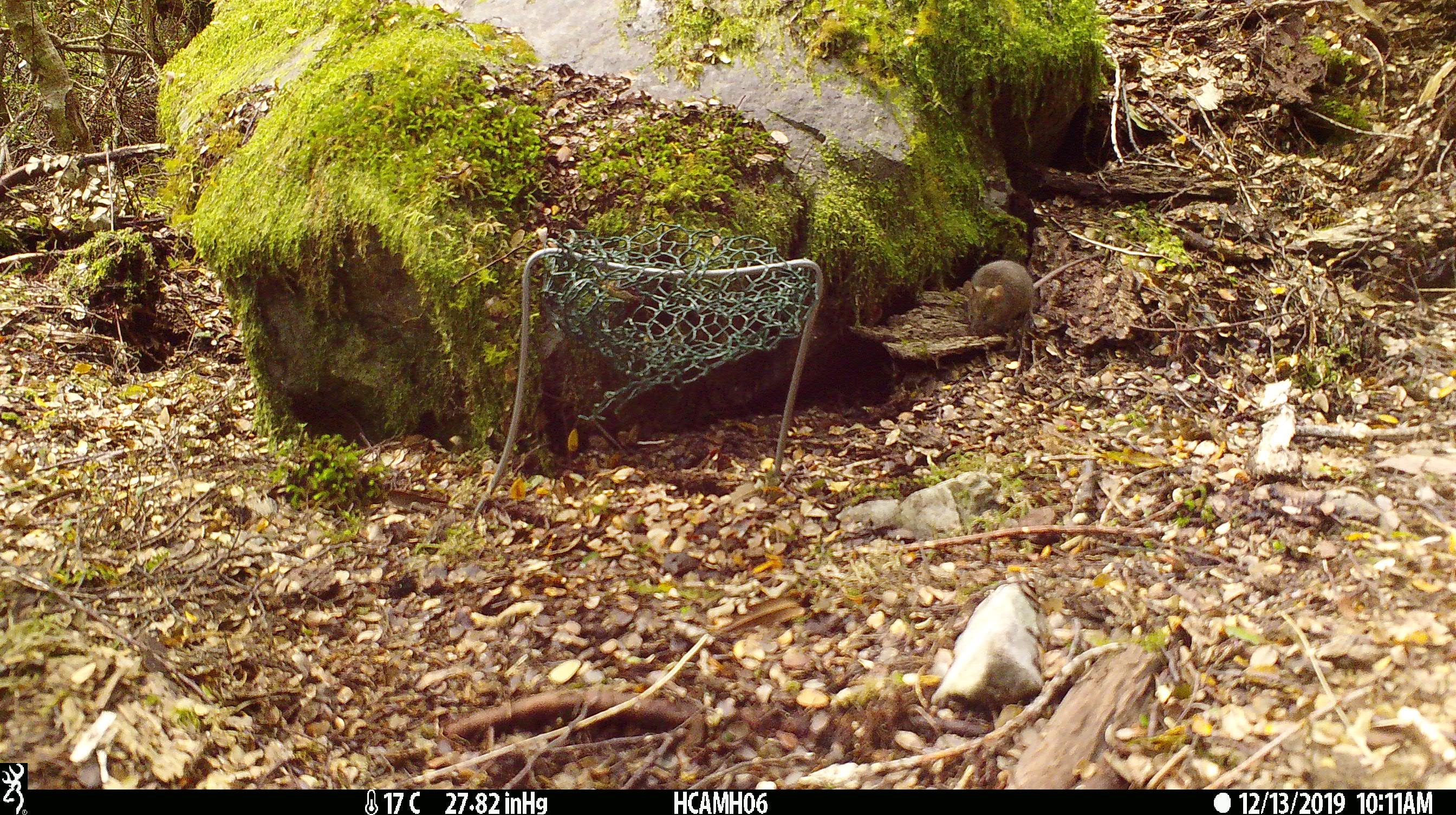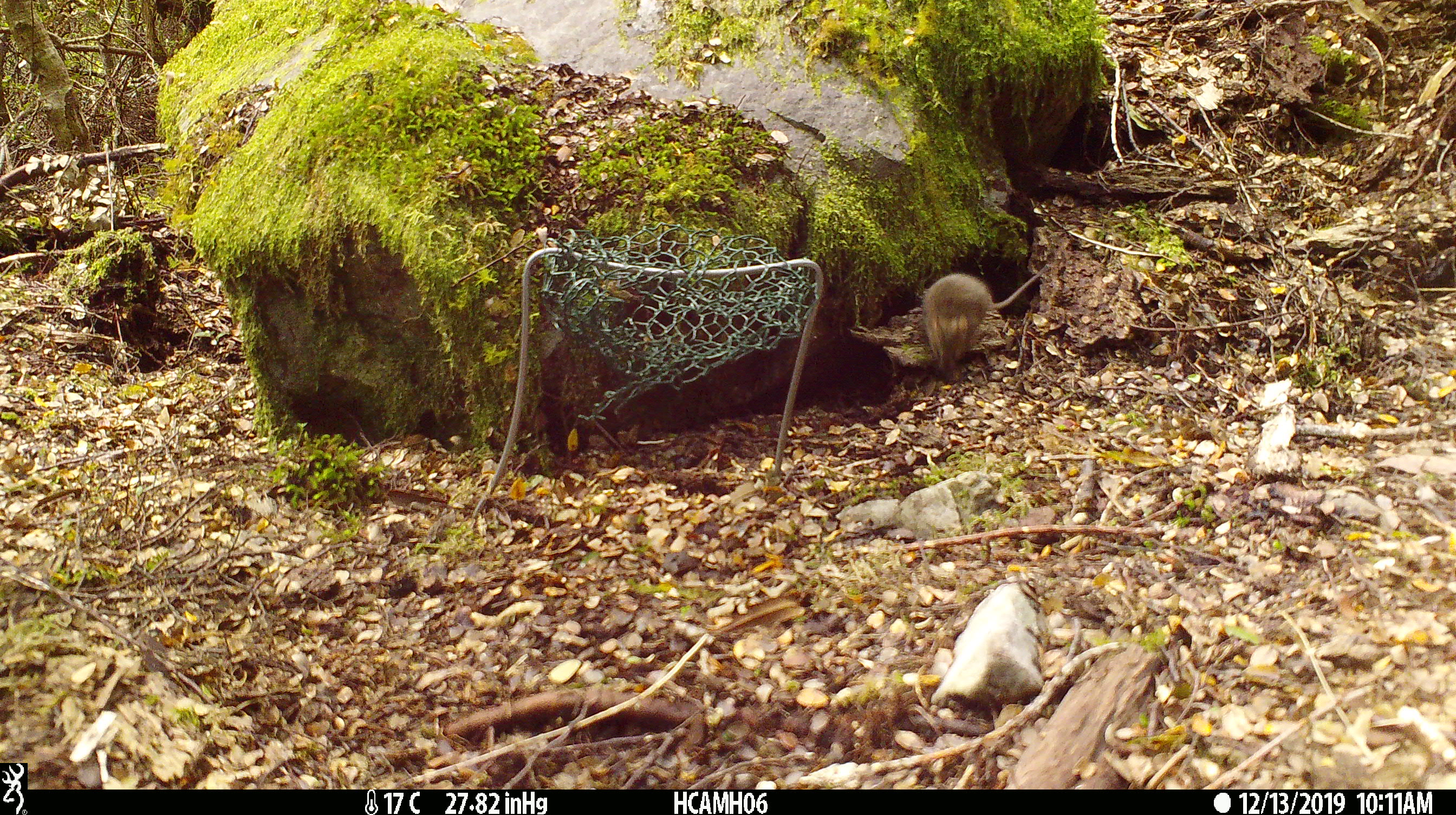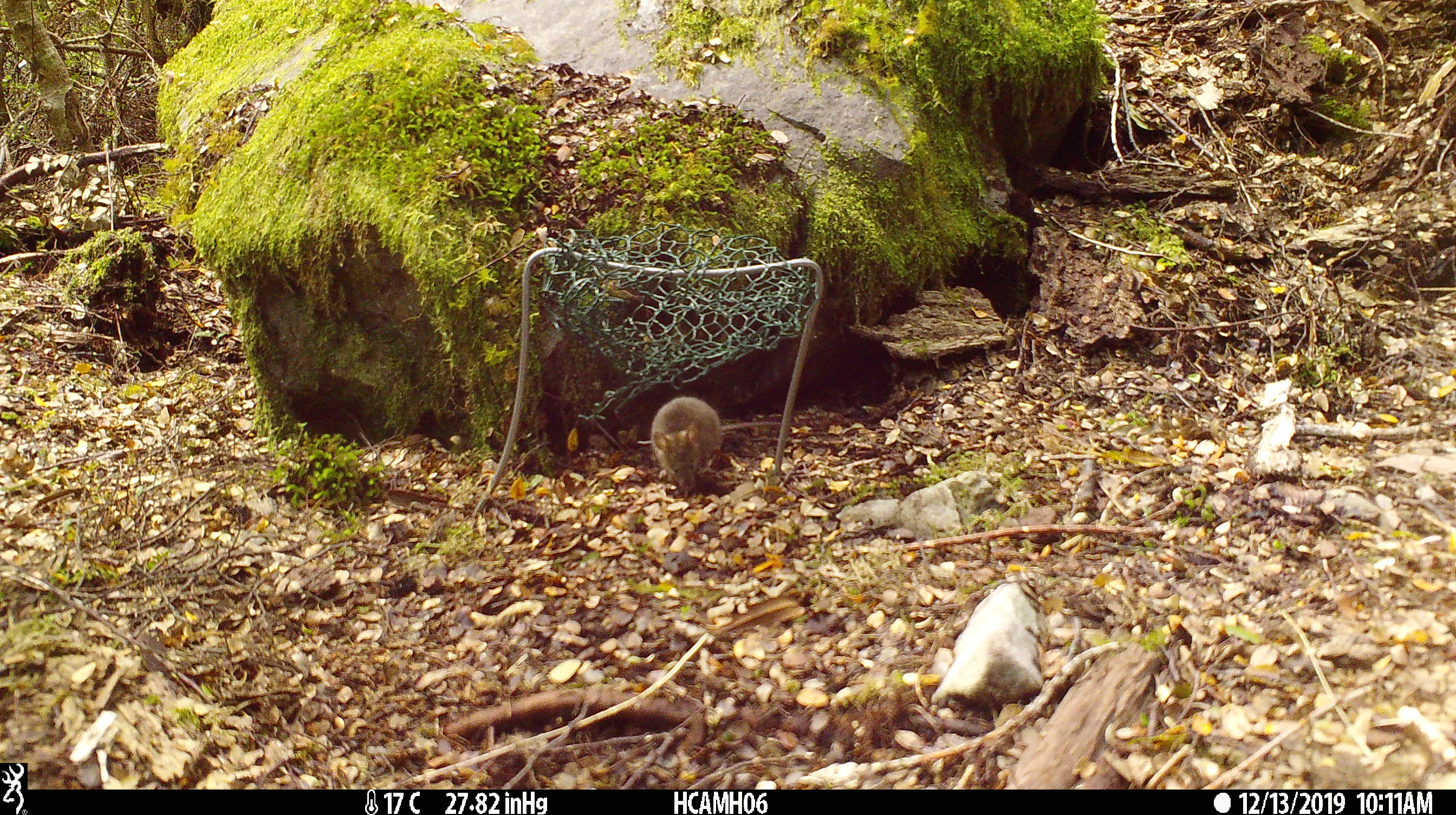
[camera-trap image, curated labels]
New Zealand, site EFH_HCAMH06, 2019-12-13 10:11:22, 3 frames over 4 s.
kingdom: Animalia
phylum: Chordata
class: Mammalia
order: Rodentia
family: Muridae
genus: Mus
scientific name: Mus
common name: mouse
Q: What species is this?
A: Mouse (Mus).